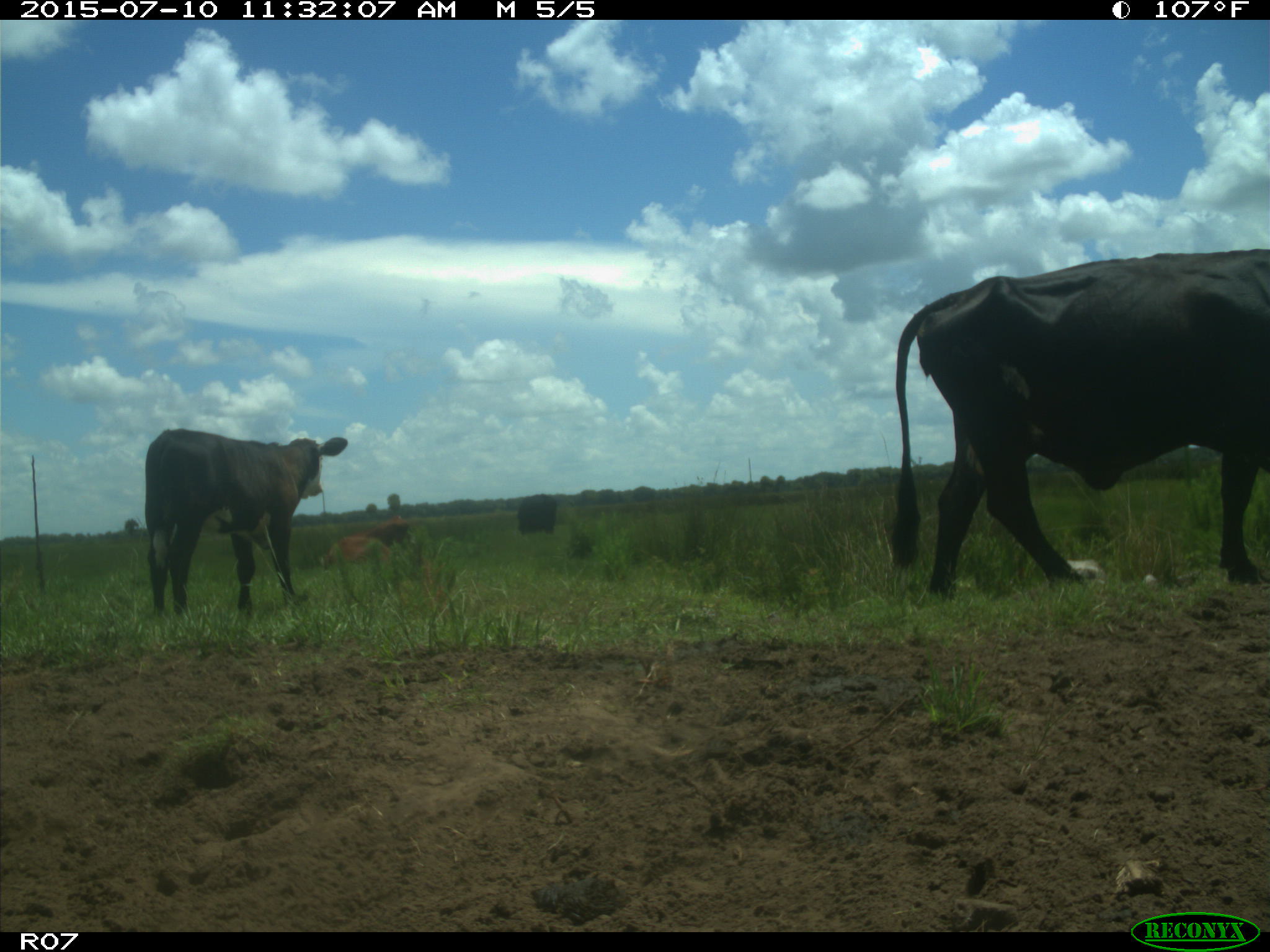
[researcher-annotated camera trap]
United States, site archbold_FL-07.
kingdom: Animalia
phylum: Chordata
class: Mammalia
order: Artiodactyla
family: Bovidae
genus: Bos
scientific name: Bos taurus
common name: domestic cow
Bos taurus (domestic cow).